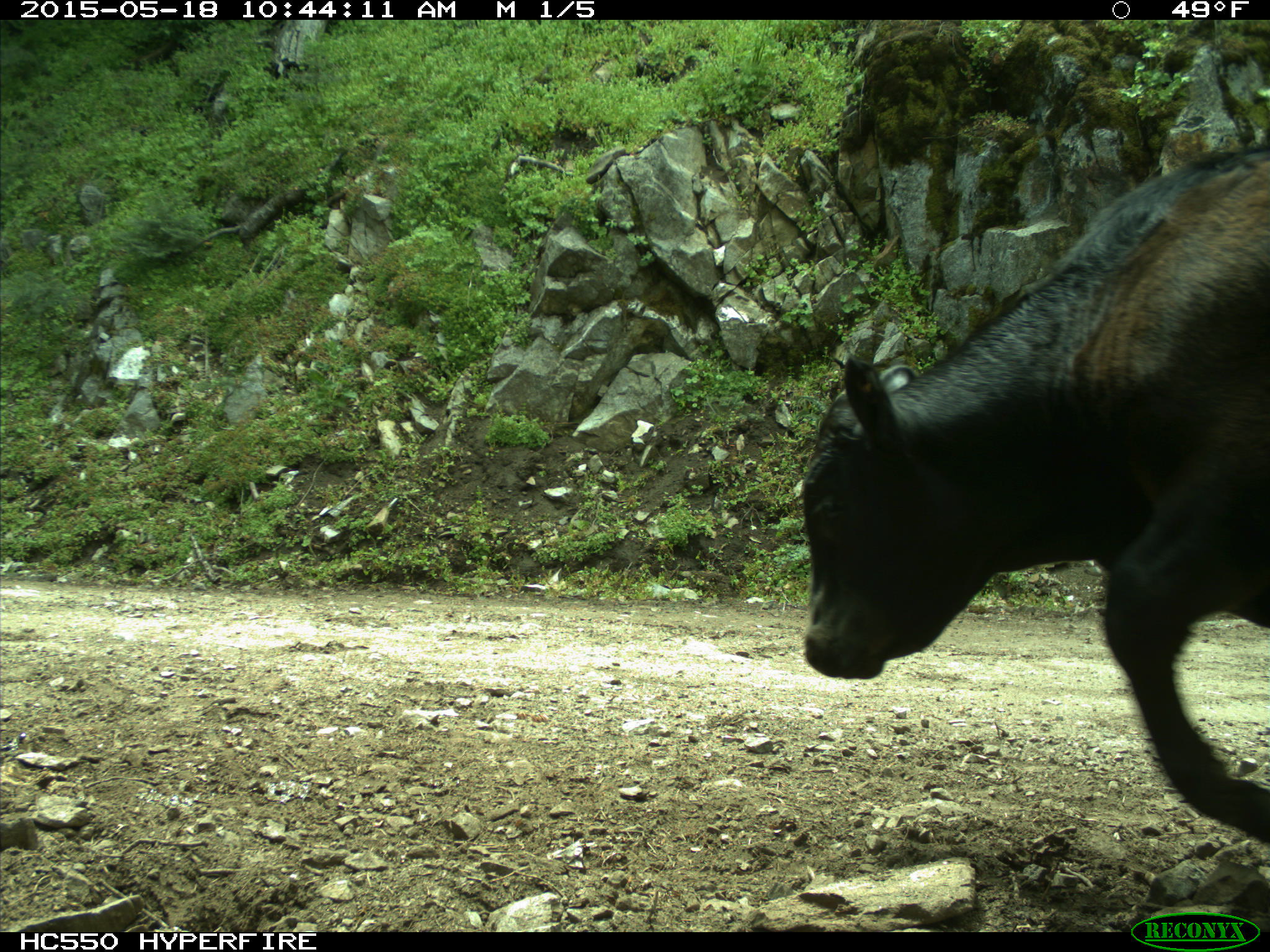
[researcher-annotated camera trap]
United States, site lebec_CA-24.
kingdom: Animalia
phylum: Chordata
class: Mammalia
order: Artiodactyla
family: Bovidae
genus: Bos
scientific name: Bos taurus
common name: domestic cow